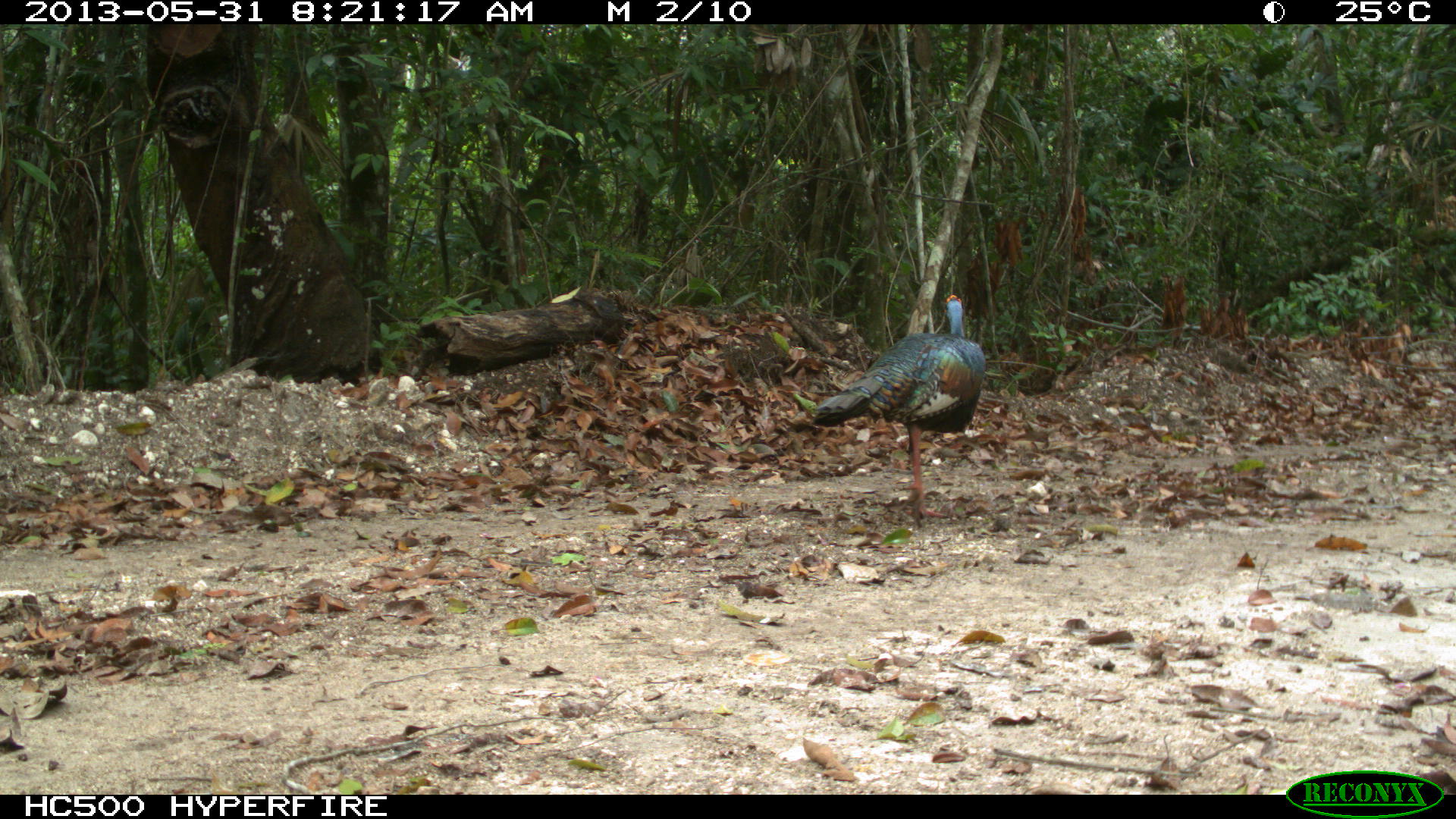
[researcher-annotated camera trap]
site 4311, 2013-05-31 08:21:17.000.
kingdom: Animalia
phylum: Chordata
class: Aves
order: Galliformes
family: Phasianidae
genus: Meleagris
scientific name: Meleagris ocellata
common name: ocellated turkey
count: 1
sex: male